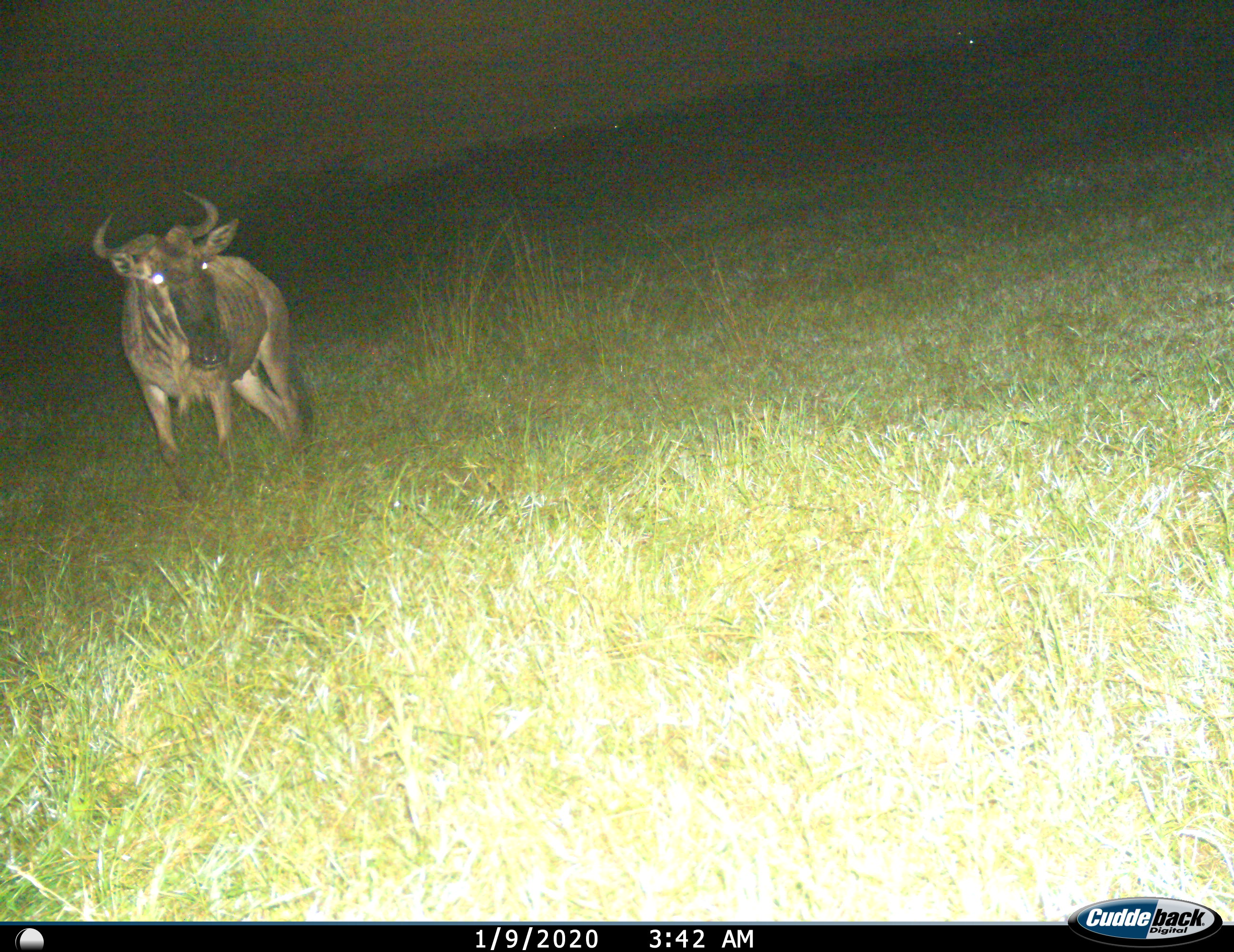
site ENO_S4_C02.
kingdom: Animalia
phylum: Chordata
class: Mammalia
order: Artiodactyla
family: Bovidae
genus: Connochaetes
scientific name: Connochaetes taurinus taurinus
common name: blue wildebeest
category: wildebeestblue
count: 1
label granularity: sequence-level